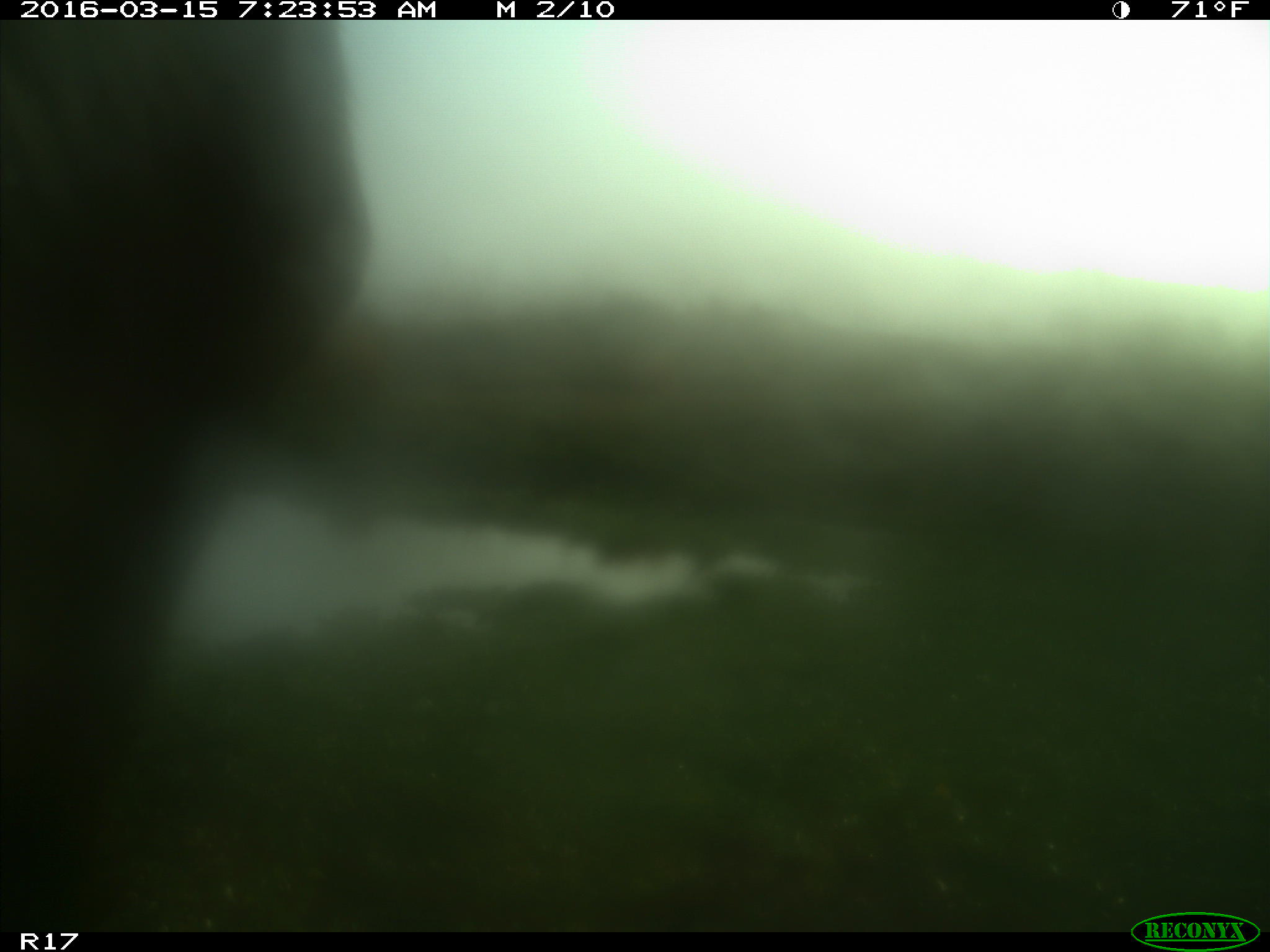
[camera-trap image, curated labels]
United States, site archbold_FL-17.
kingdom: Animalia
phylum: Chordata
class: Mammalia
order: Artiodactyla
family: Bovidae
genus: Bos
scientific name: Bos taurus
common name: domestic cow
Bos taurus (domestic cow).